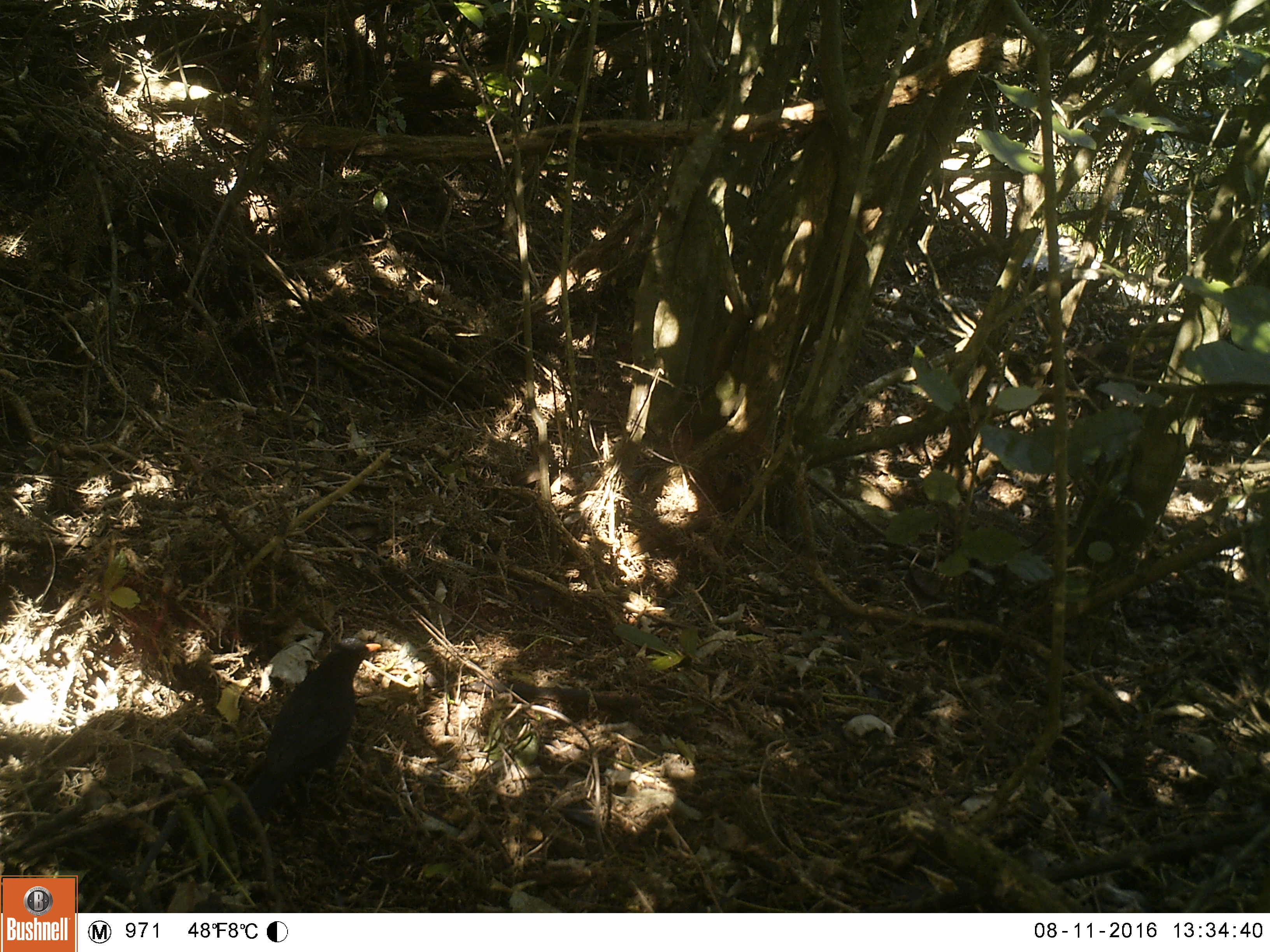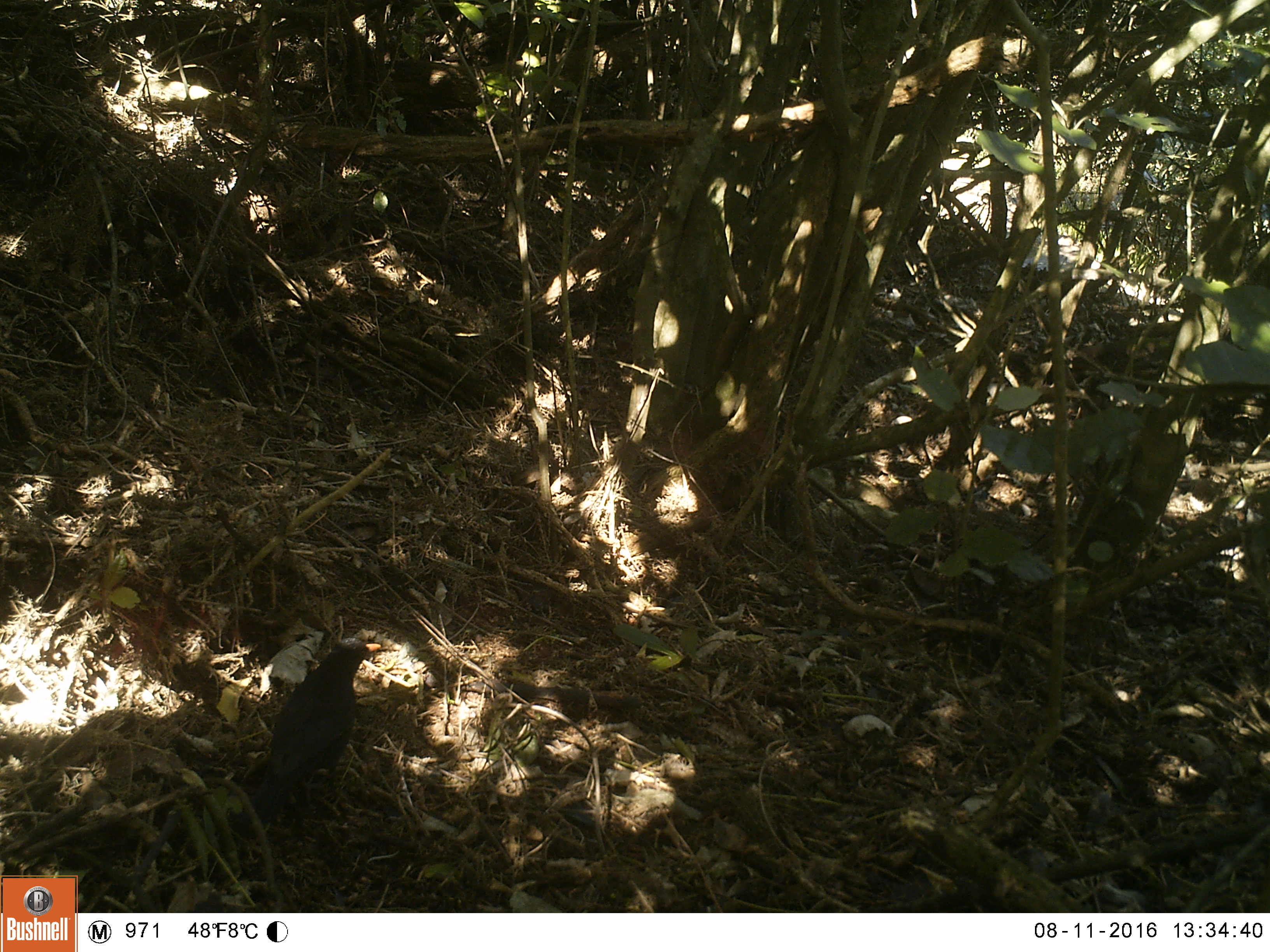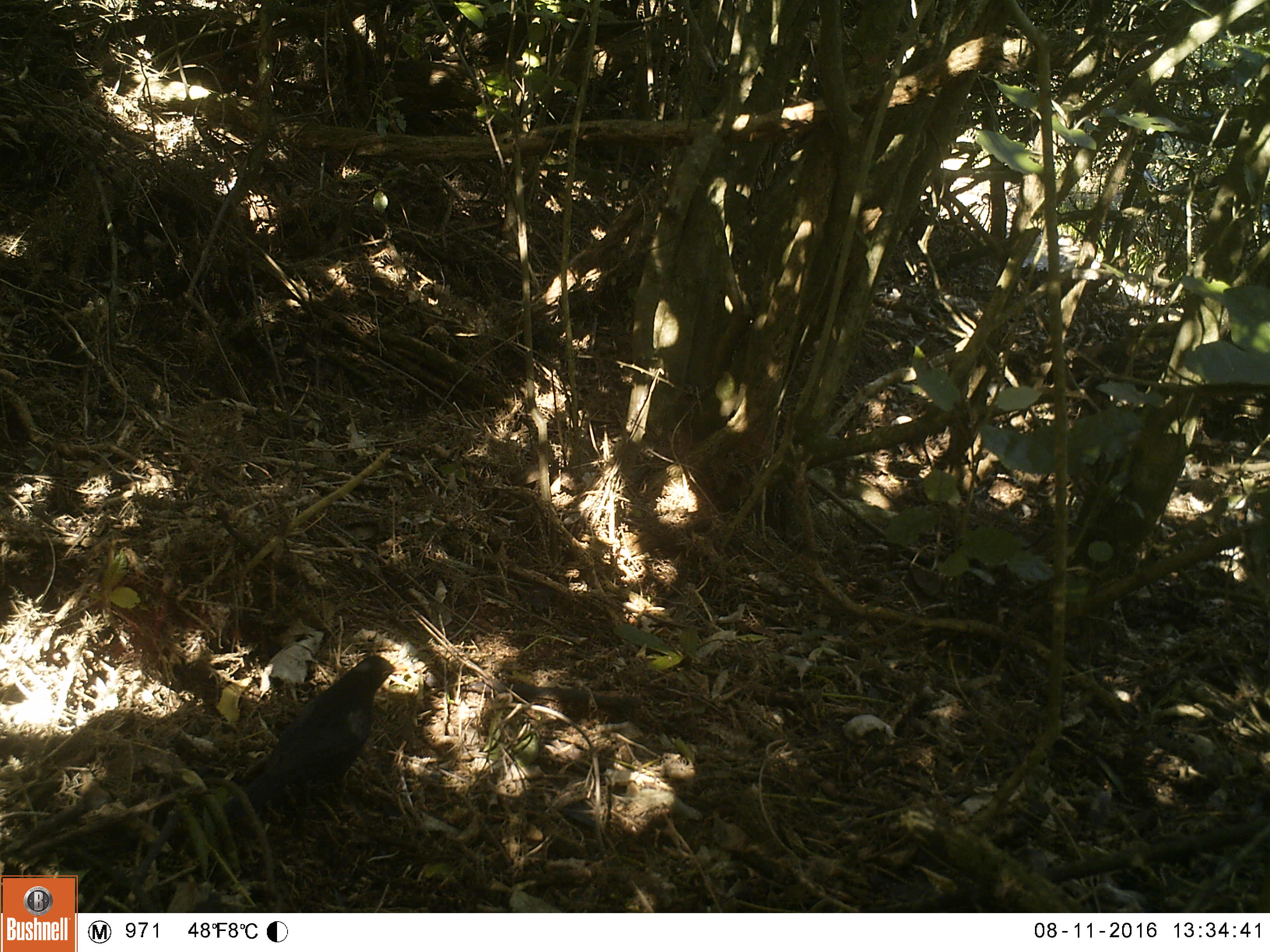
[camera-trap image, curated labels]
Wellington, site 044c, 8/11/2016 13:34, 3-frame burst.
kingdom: Animalia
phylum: Chordata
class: Aves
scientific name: Aves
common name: bird